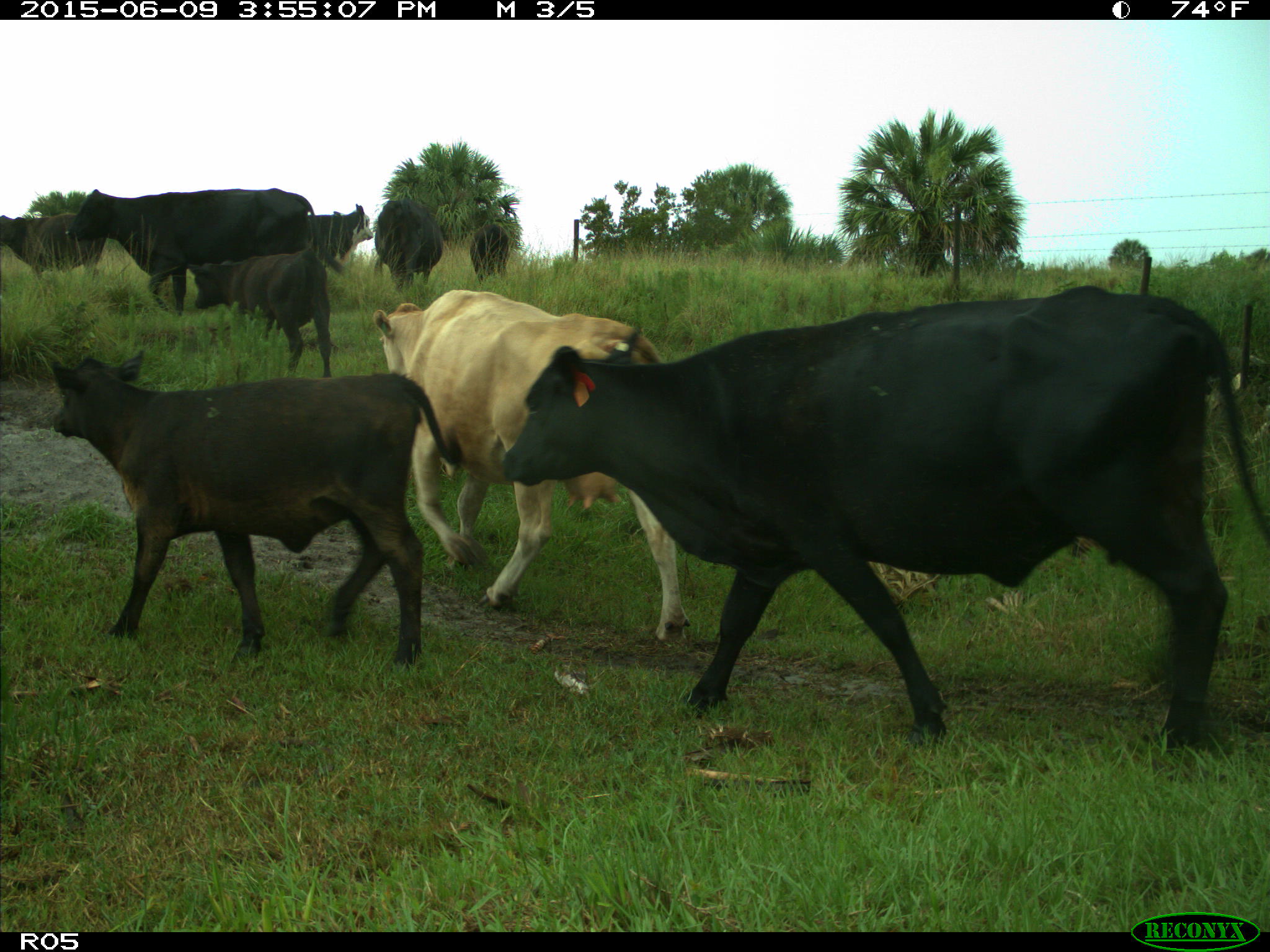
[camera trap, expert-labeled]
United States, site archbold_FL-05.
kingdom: Animalia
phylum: Chordata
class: Mammalia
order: Artiodactyla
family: Bovidae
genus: Bos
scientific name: Bos taurus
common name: domestic cow